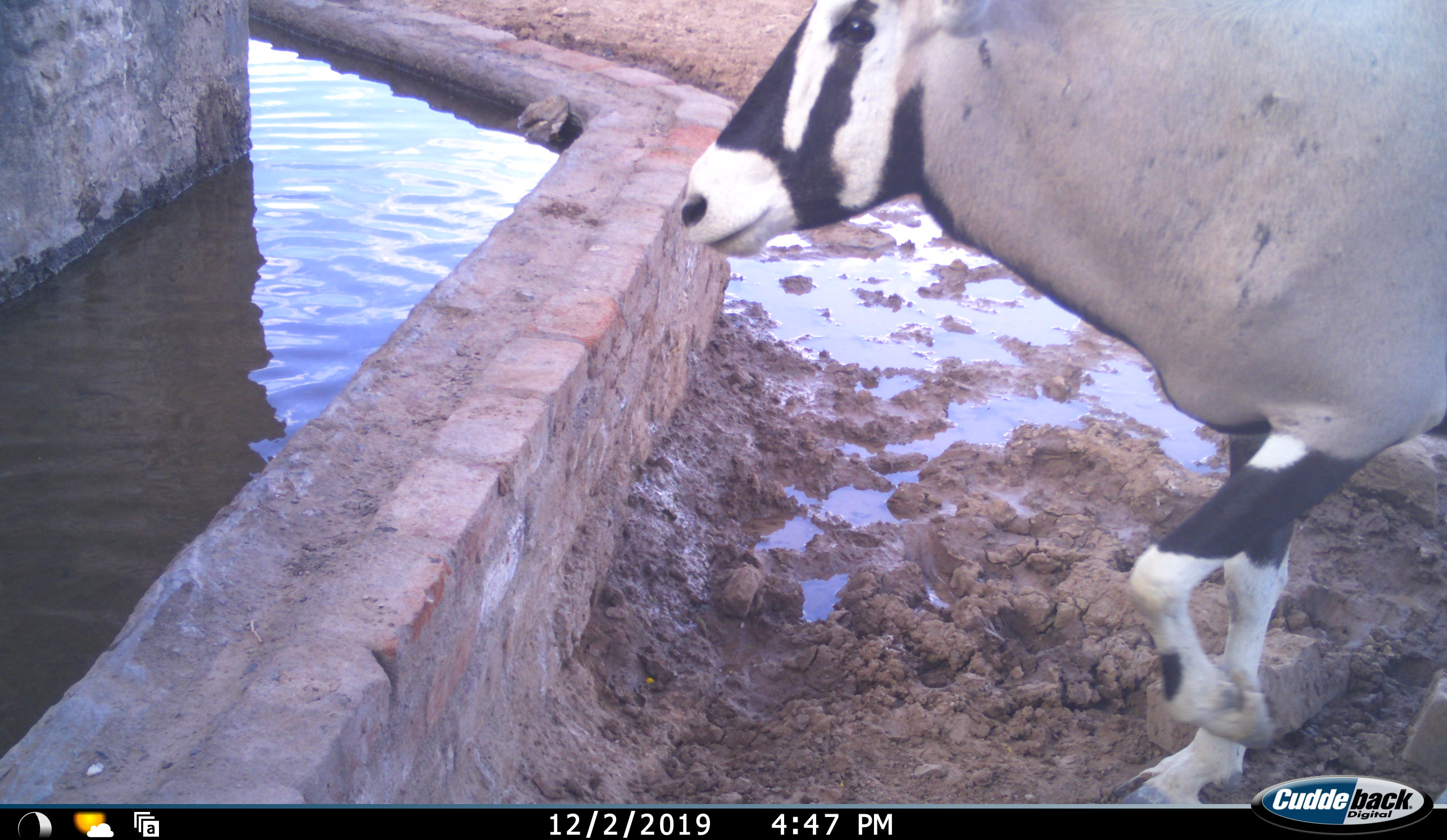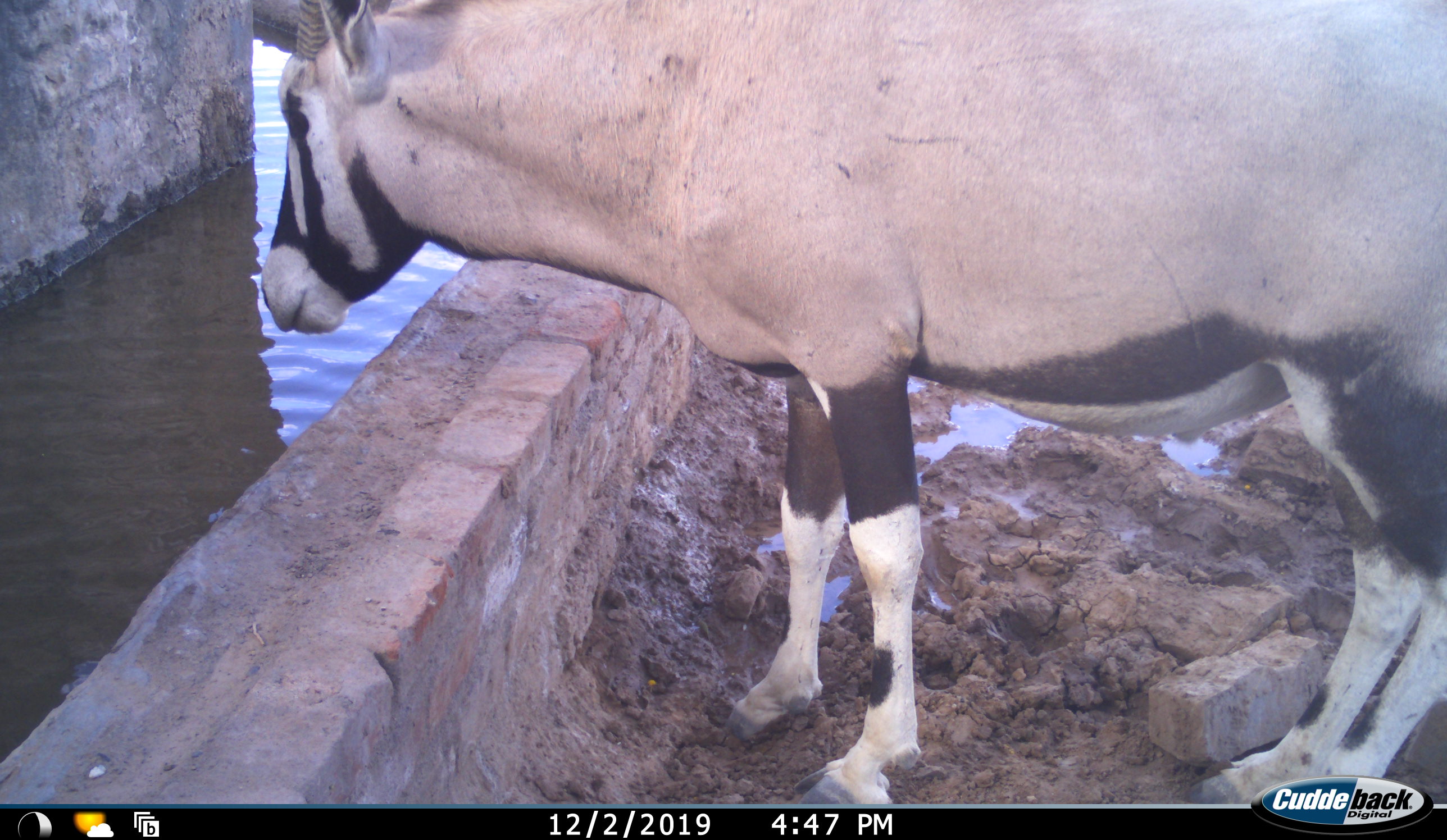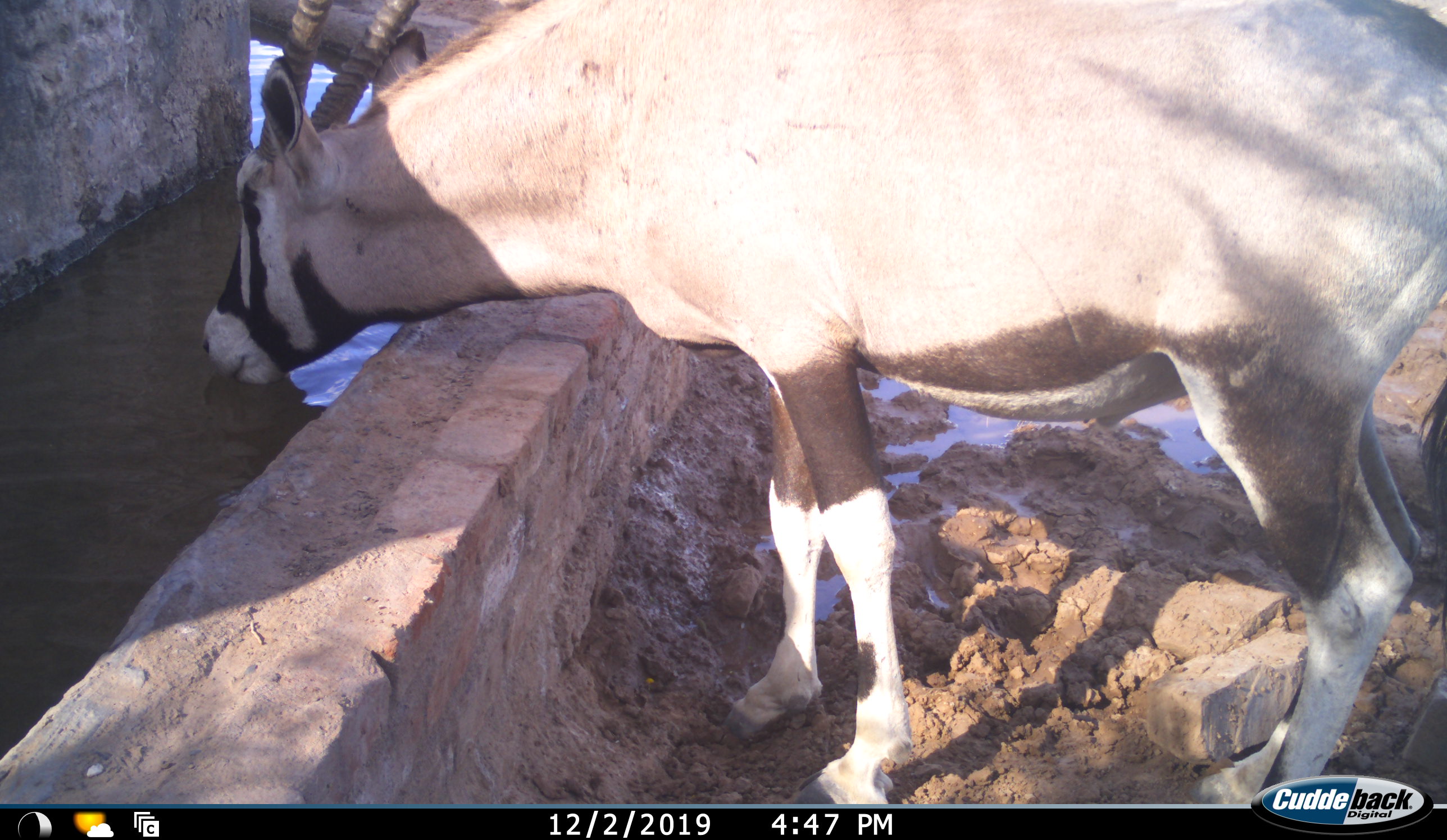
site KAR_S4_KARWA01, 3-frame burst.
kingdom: Animalia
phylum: Chordata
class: Mammalia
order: Artiodactyla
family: Bovidae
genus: Oryx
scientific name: Oryx gazella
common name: gemsbok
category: oryx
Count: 1.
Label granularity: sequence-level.